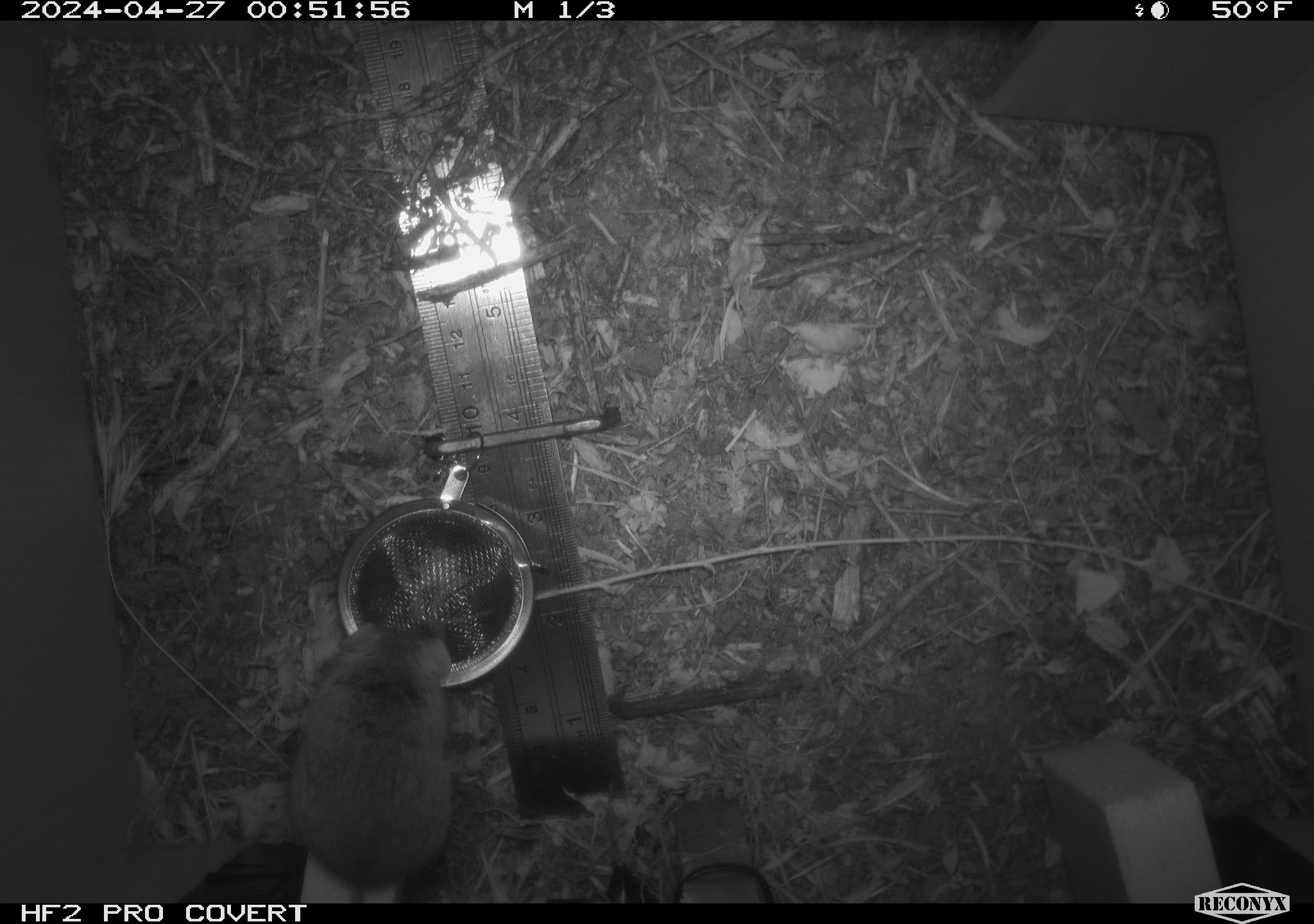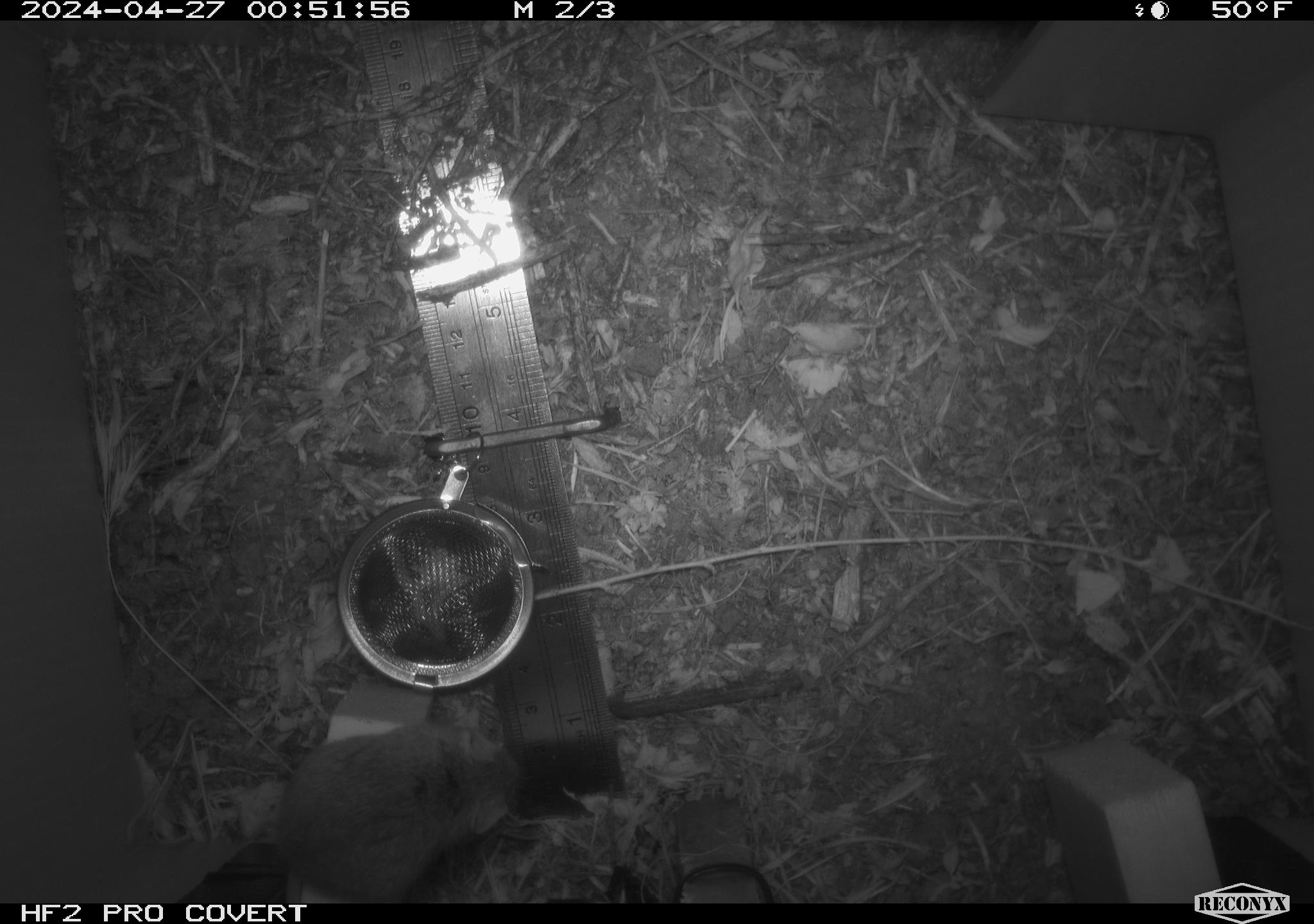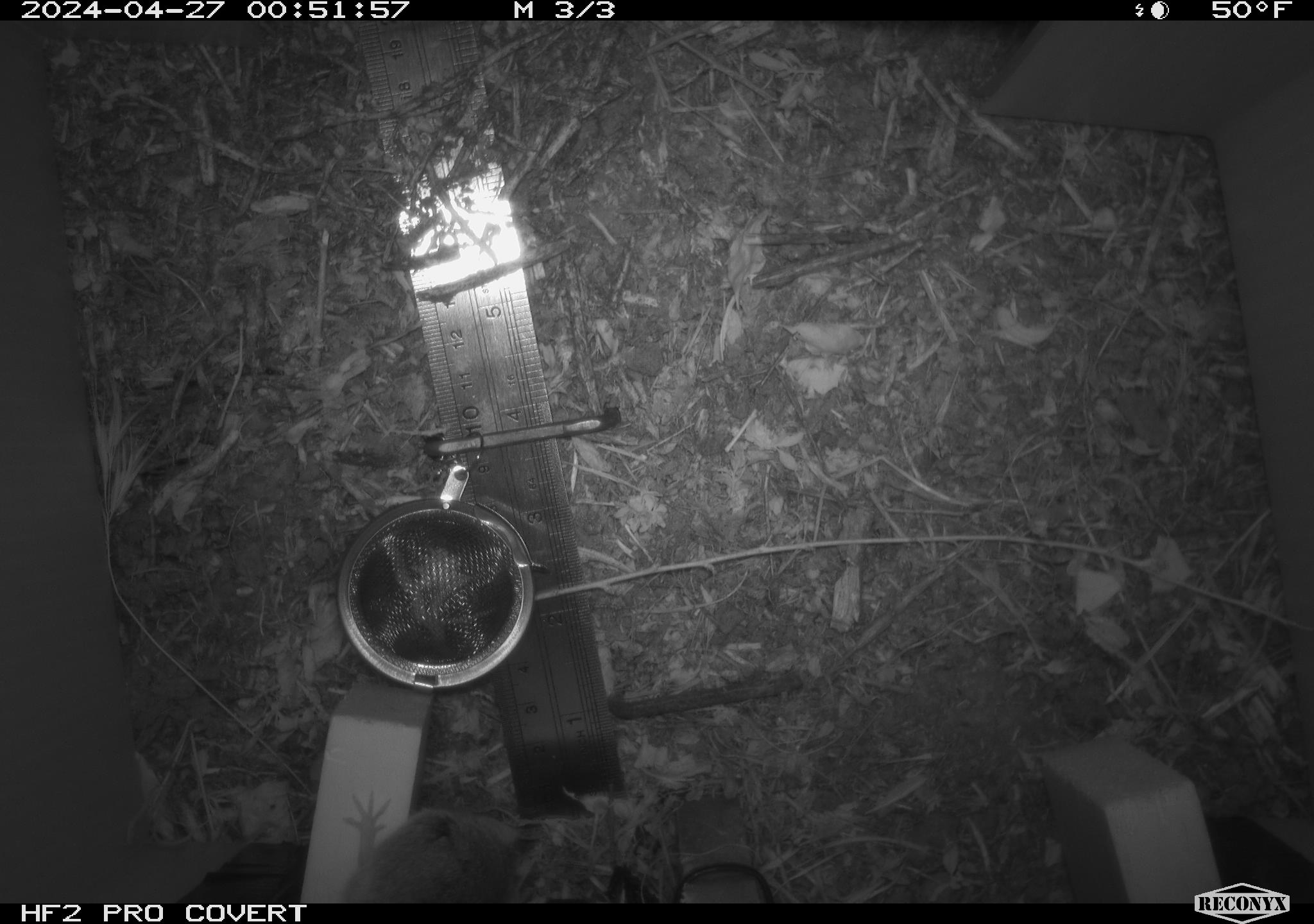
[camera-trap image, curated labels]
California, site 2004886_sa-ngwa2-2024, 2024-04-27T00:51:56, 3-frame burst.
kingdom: Animalia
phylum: Chordata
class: Mammalia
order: Rodentia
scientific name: Rodentia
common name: mouse species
Mouse species (Rodentia).